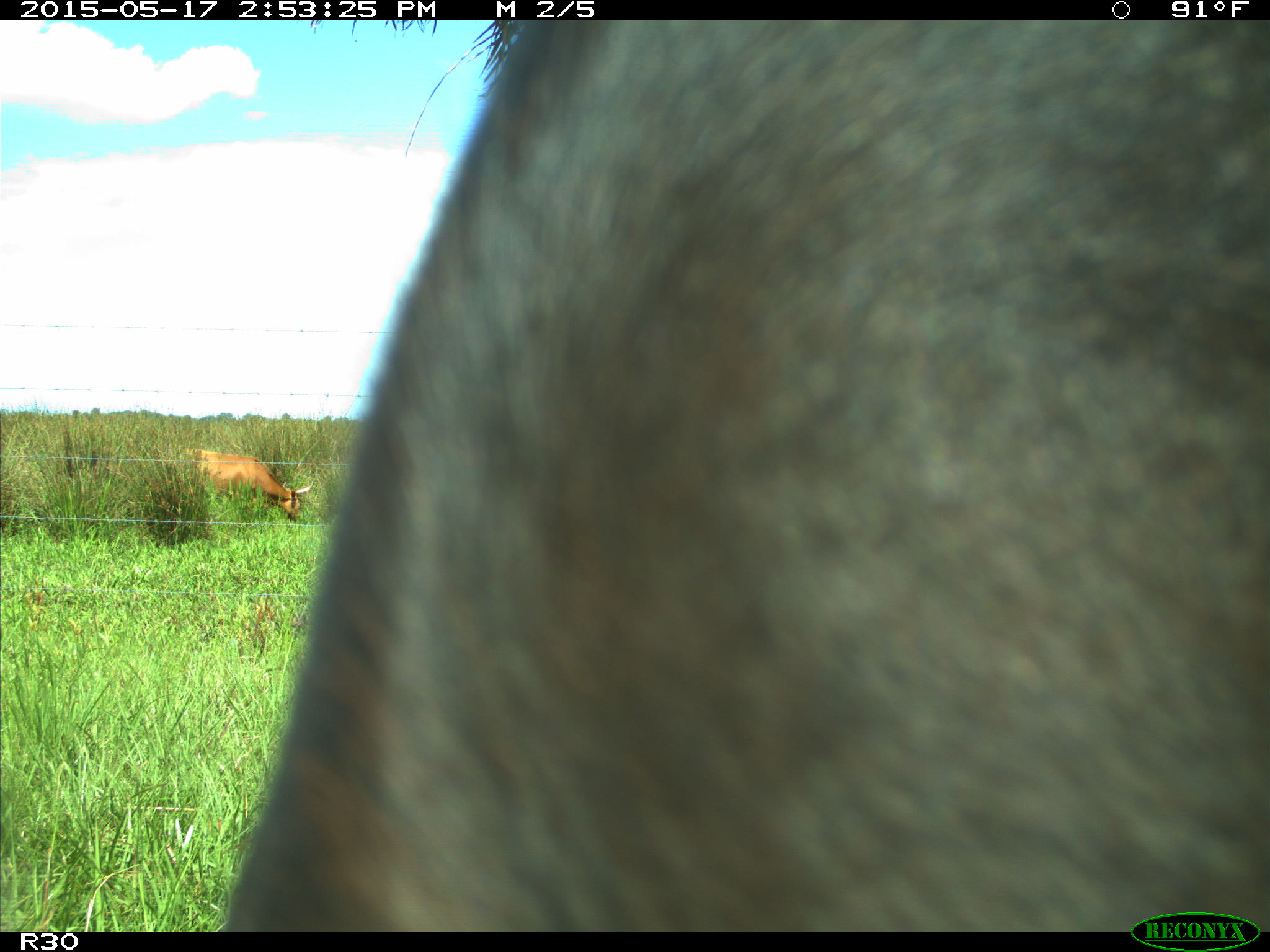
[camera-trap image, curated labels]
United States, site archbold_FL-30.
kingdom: Animalia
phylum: Chordata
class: Mammalia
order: Artiodactyla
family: Bovidae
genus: Bos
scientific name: Bos taurus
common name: domestic cow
Bos taurus (domestic cow).